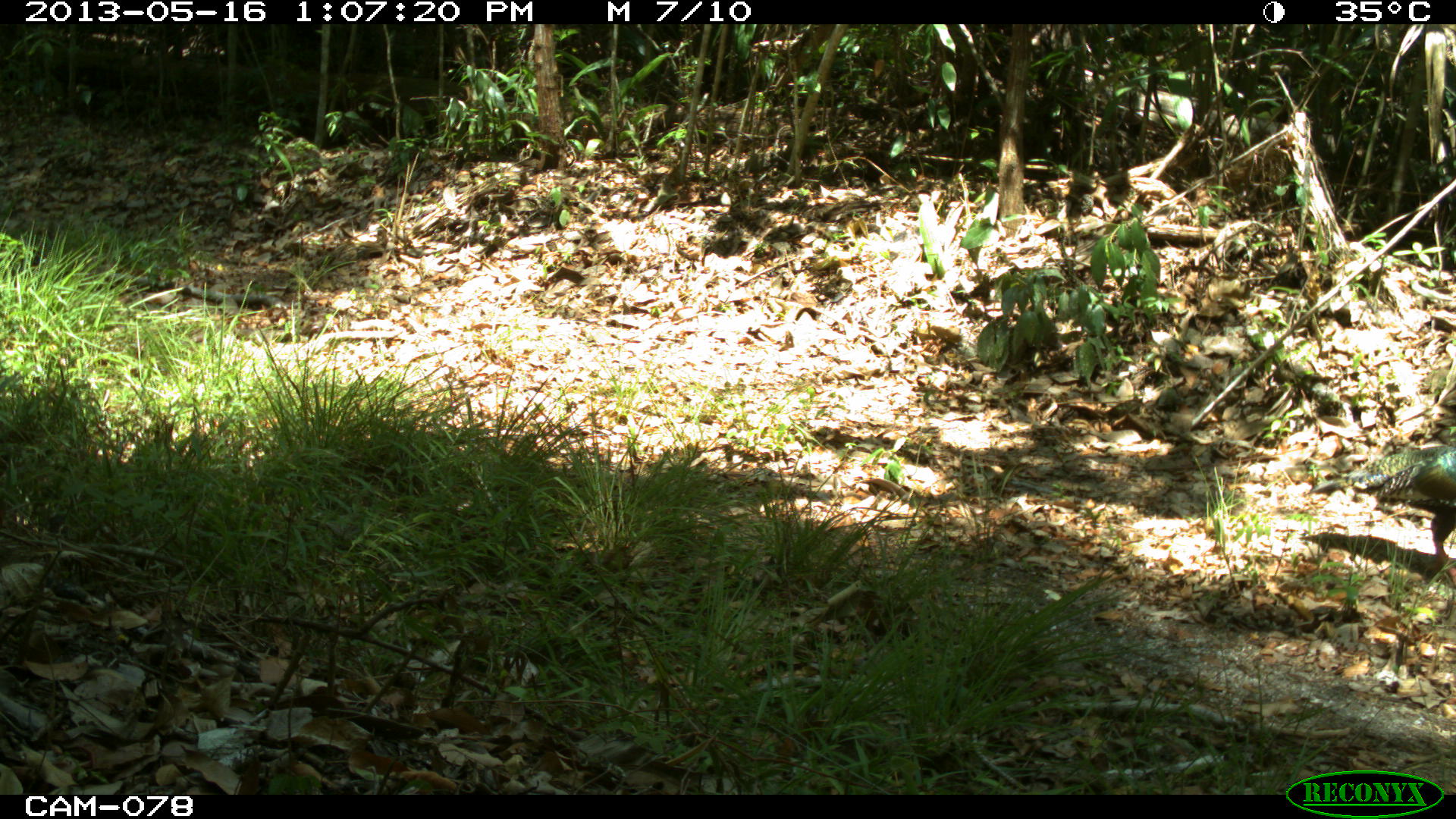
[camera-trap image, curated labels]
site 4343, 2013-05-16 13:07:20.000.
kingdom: Animalia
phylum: Chordata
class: Aves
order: Galliformes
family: Phasianidae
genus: Meleagris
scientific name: Meleagris ocellata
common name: ocellated turkey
Meleagris ocellata (ocellated turkey), count 1, sex female.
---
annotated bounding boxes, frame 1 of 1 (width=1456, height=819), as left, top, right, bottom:
meleagris ocellata: 1303, 443, 1456, 571